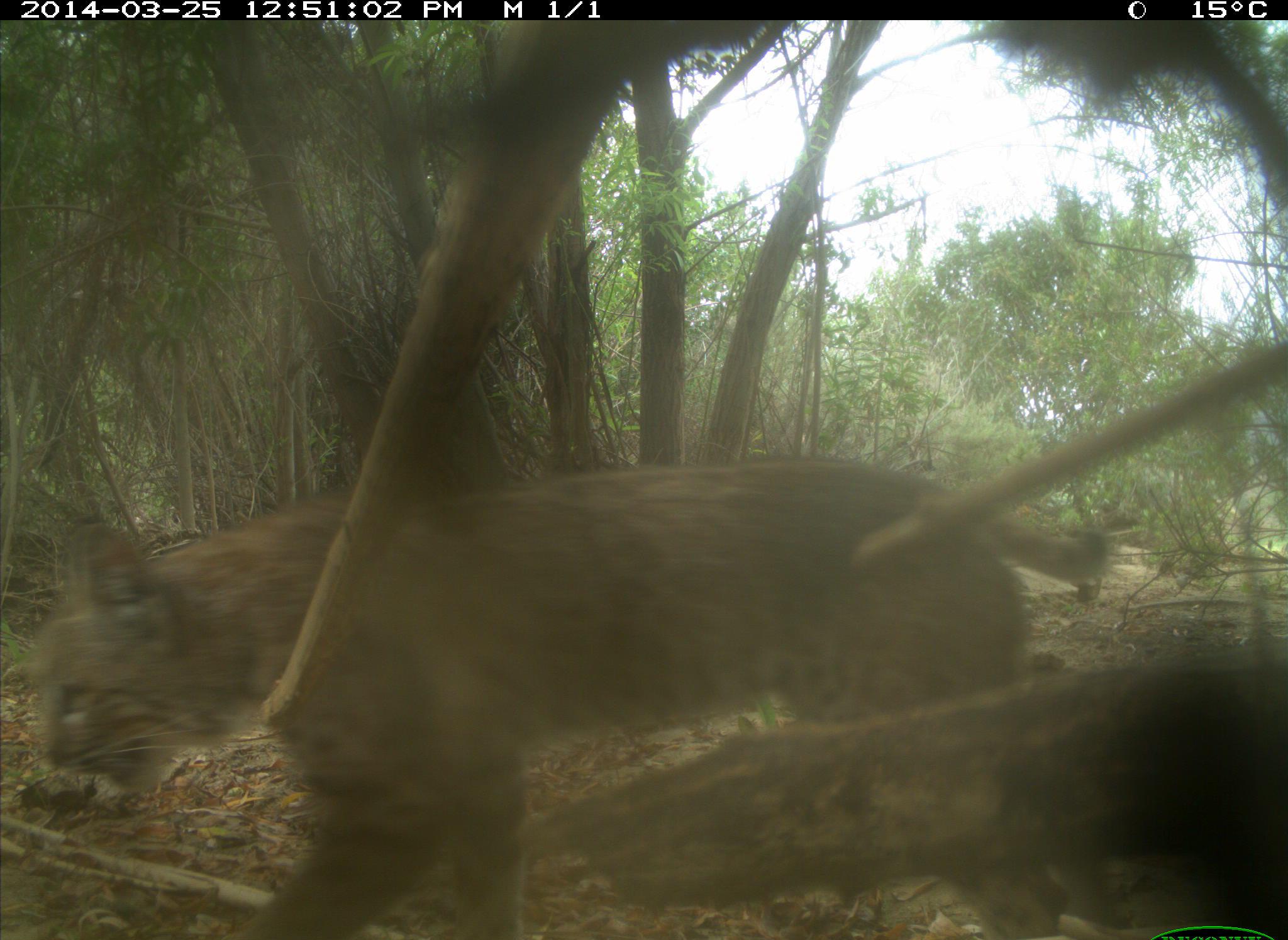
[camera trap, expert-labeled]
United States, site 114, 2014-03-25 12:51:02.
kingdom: Animalia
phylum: Chordata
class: Mammalia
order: Carnivora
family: Felidae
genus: Lynx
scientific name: Lynx rufus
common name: bobcat